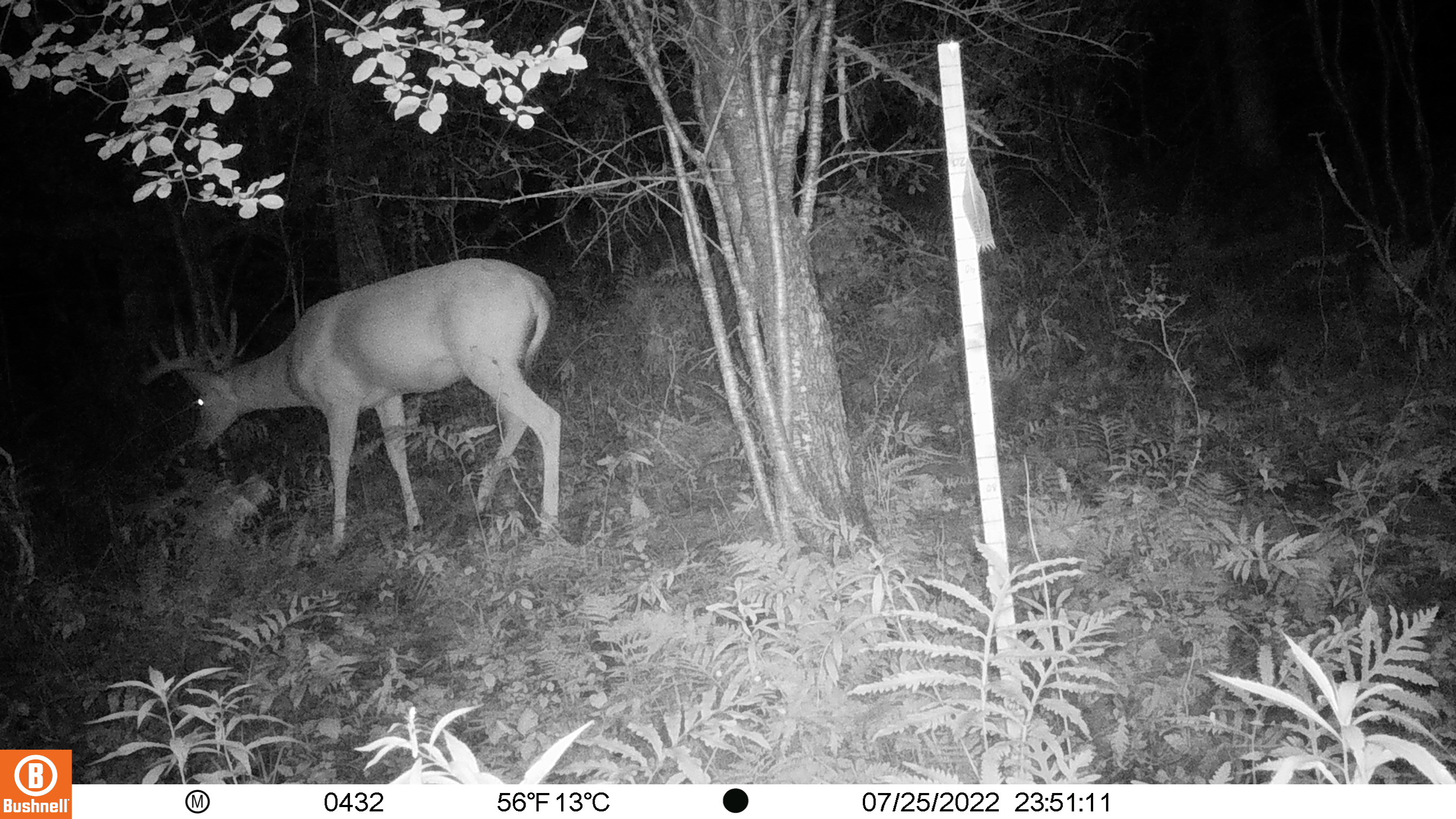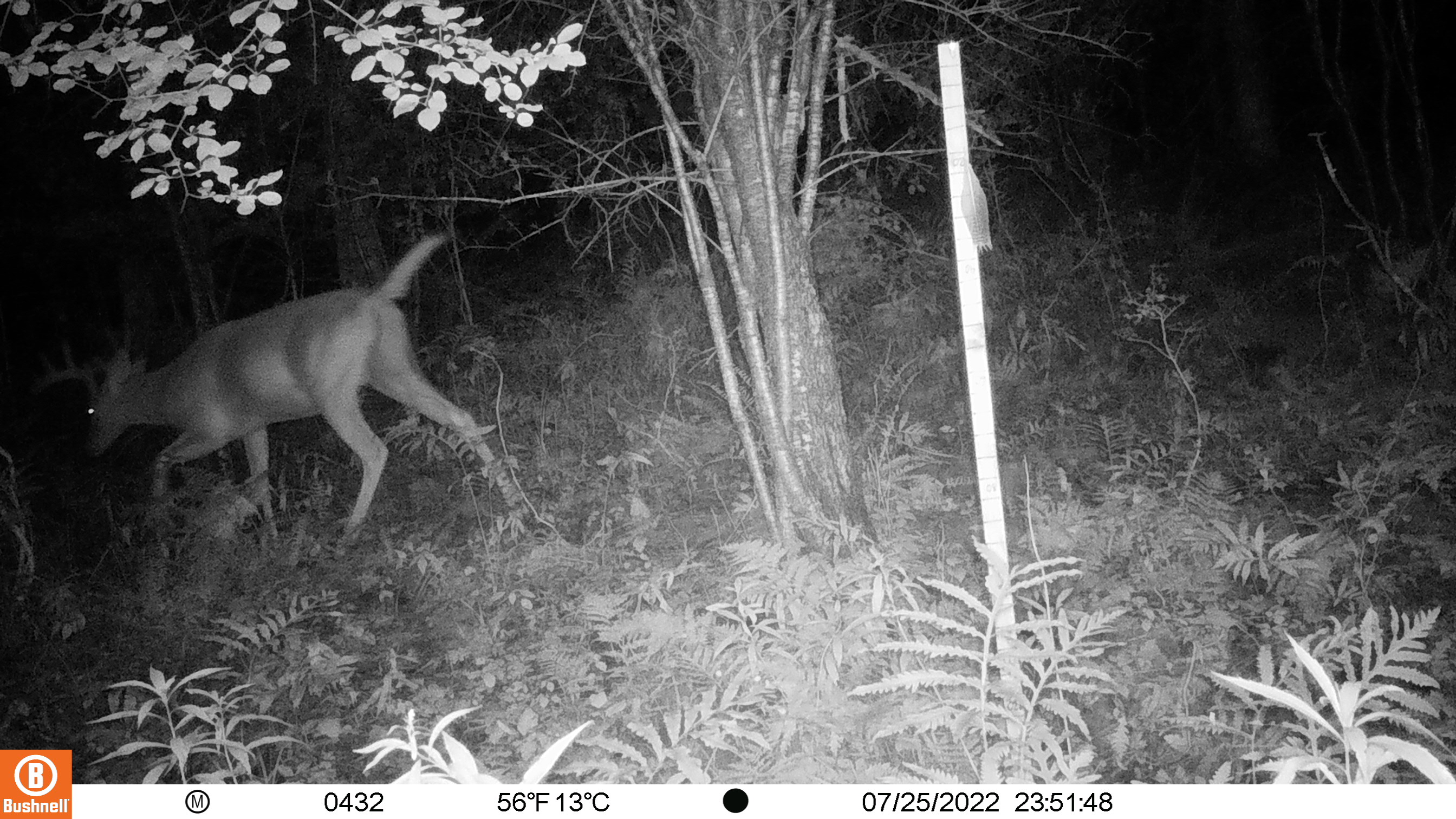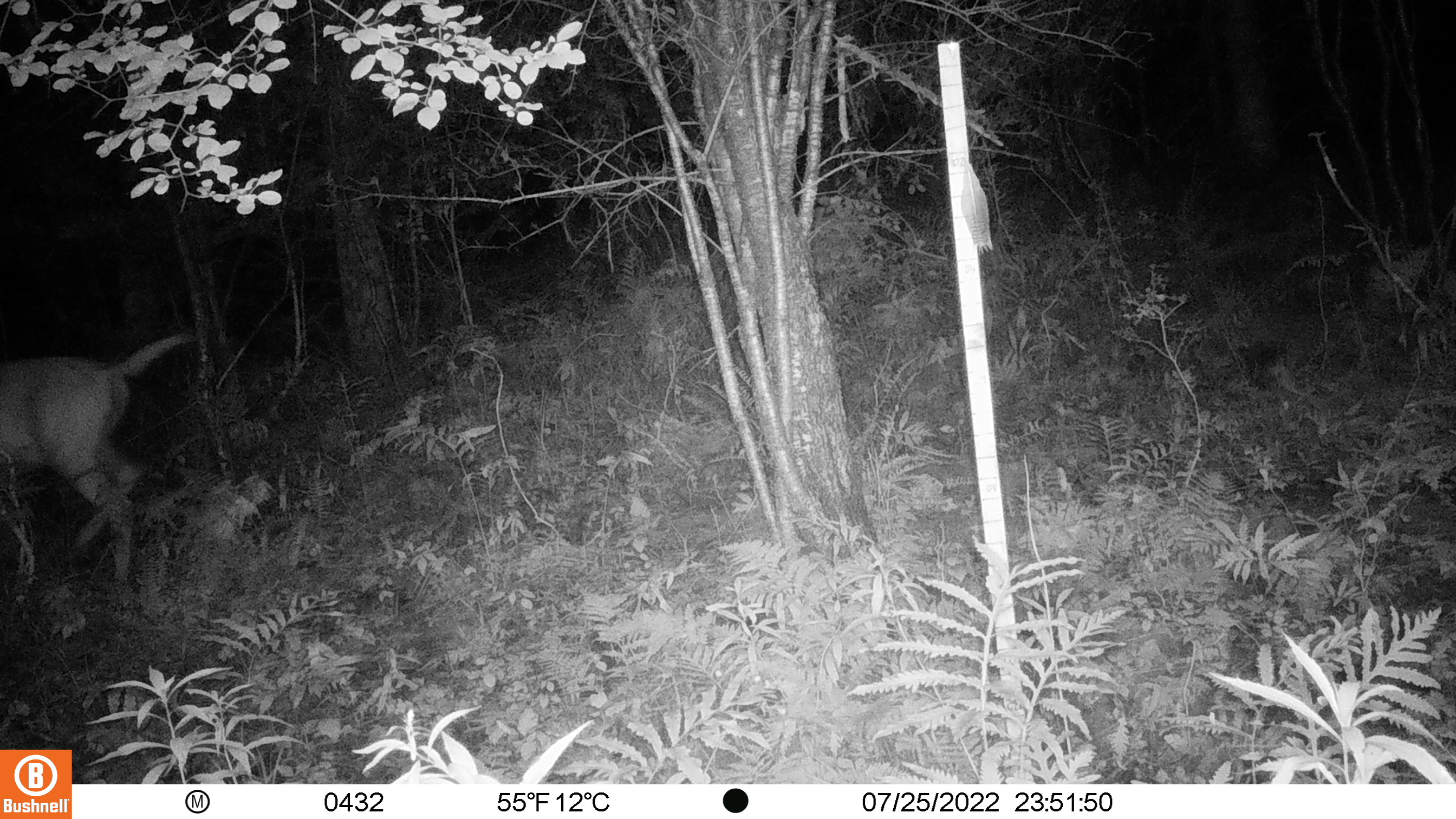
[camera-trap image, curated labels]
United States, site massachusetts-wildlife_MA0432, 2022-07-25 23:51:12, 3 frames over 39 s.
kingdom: Animalia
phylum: Chordata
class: Mammalia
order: Artiodactyla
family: Cervidae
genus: Odocoileus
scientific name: Odocoileus virginianus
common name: white-tailed deer